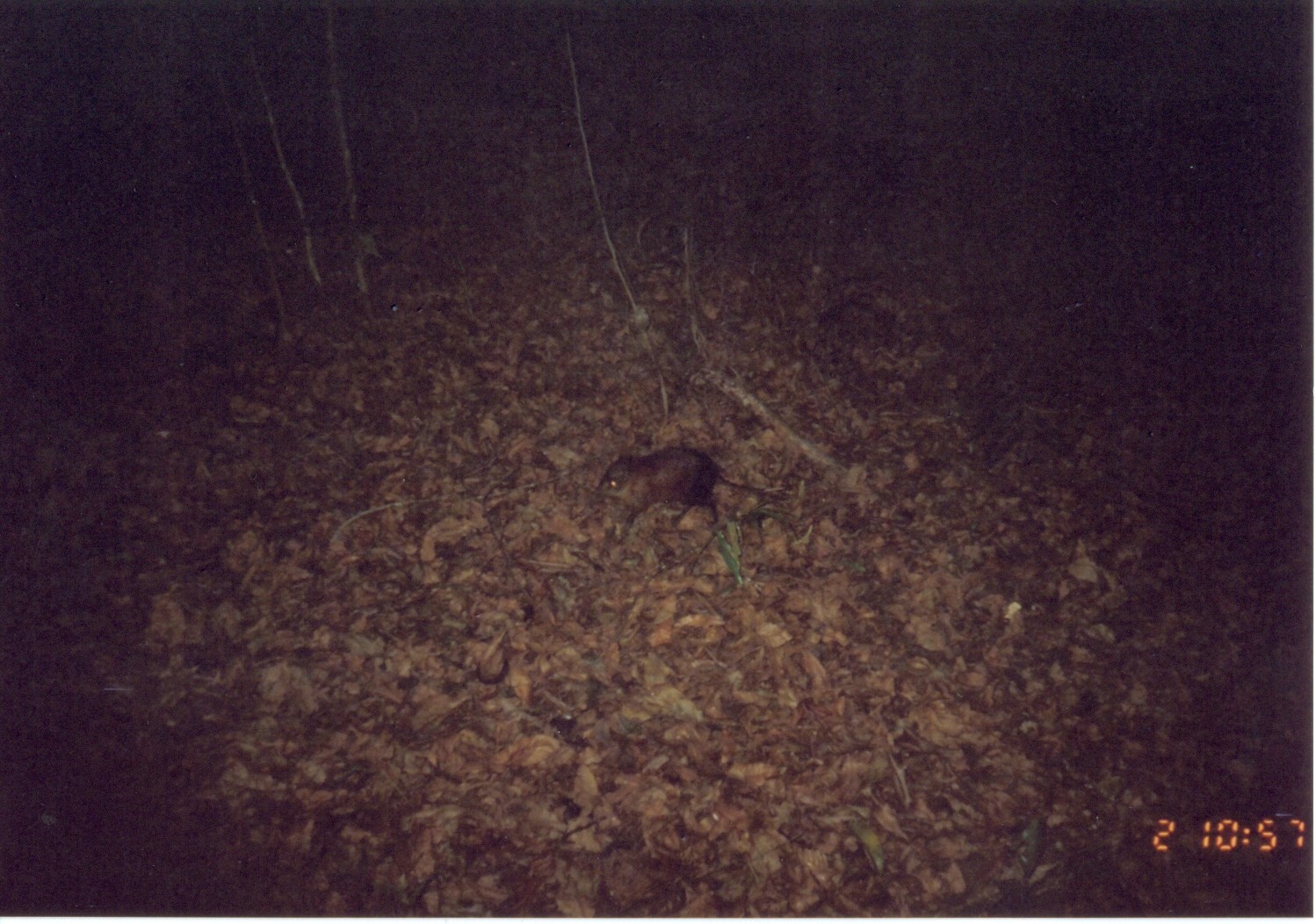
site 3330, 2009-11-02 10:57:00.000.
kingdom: Animalia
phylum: Chordata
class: Mammalia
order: Macroscelidea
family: Macroscelididae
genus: Rhynchocyon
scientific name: Rhynchocyon udzungwensis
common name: grey-faced sengi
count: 1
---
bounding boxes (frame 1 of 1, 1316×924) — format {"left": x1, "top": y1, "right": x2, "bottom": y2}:
rhynchocyon udzungwensis: {"left": 591, "top": 445, "right": 799, "bottom": 531}